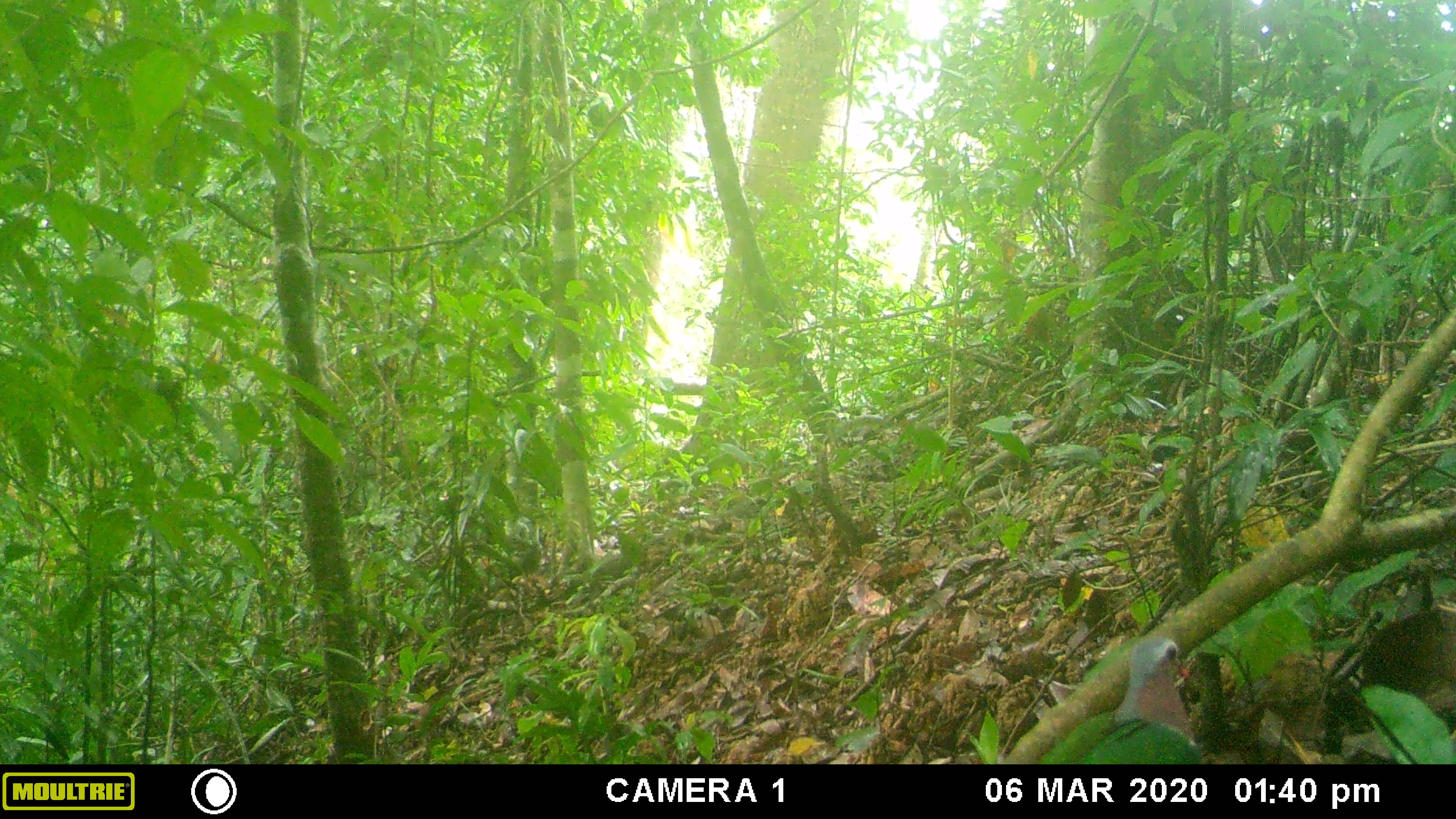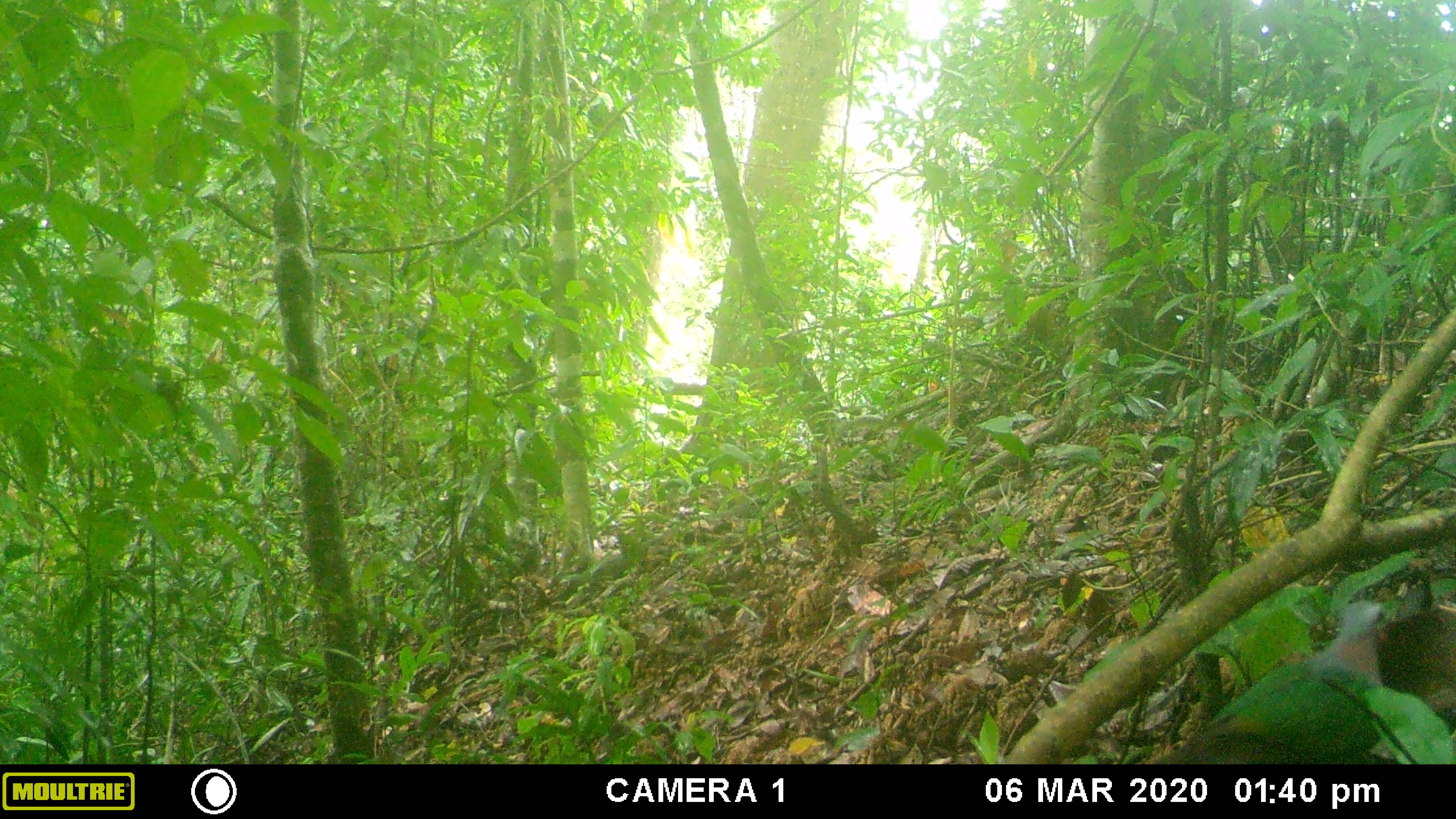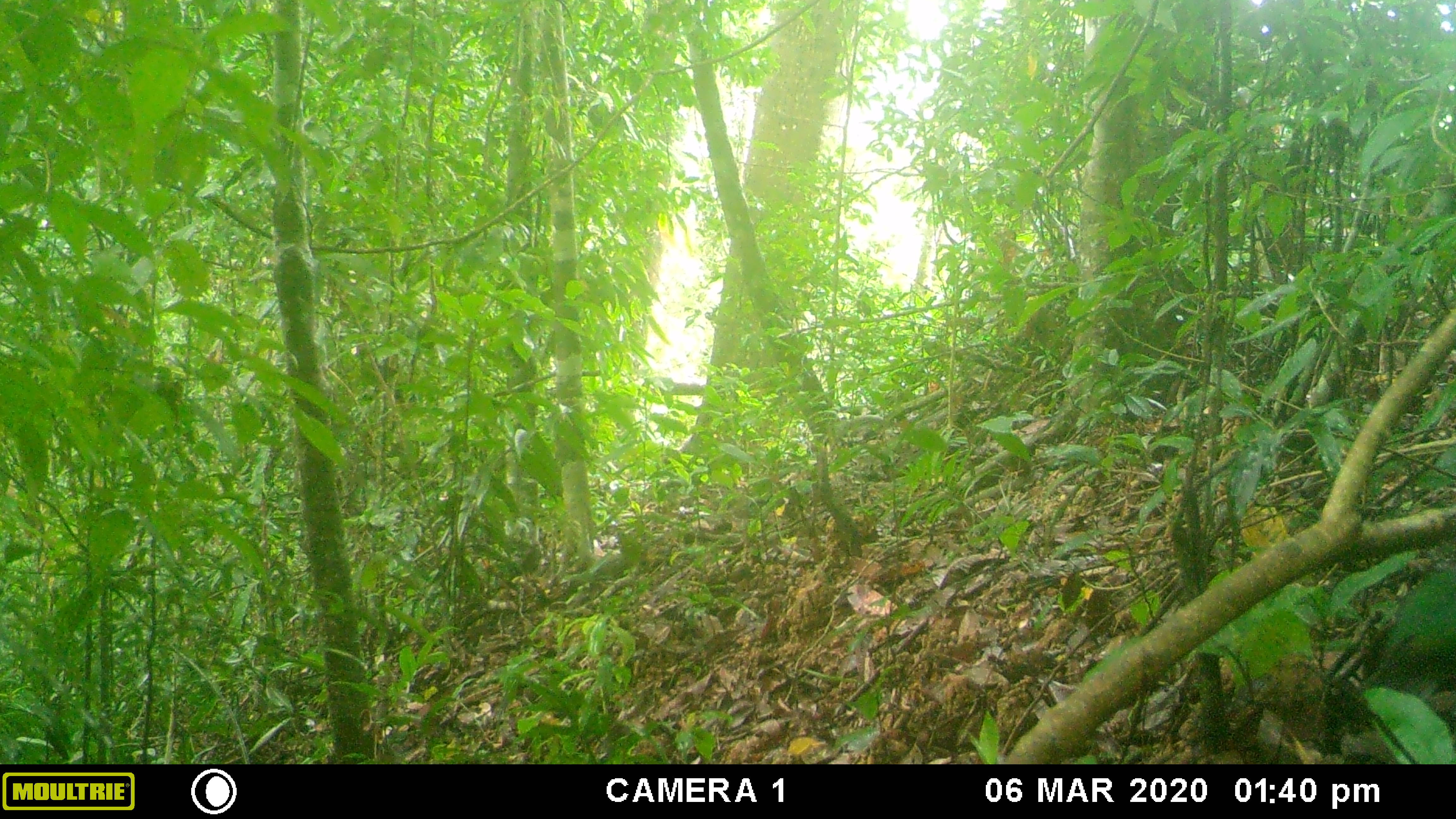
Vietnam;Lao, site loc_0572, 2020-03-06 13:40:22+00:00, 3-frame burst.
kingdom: Animalia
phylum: Chordata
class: Aves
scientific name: Aves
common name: bird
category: unidentified bird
Unidentified bird (bird) (Aves). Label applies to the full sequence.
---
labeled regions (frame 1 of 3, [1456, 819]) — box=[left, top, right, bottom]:
unidentified bird: box=[1036, 634, 1204, 764]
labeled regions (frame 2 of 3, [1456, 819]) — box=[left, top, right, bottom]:
unidentified bird: box=[1148, 600, 1396, 764]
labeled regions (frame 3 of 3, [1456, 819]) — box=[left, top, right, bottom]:
unidentified bird: box=[1363, 567, 1456, 688]